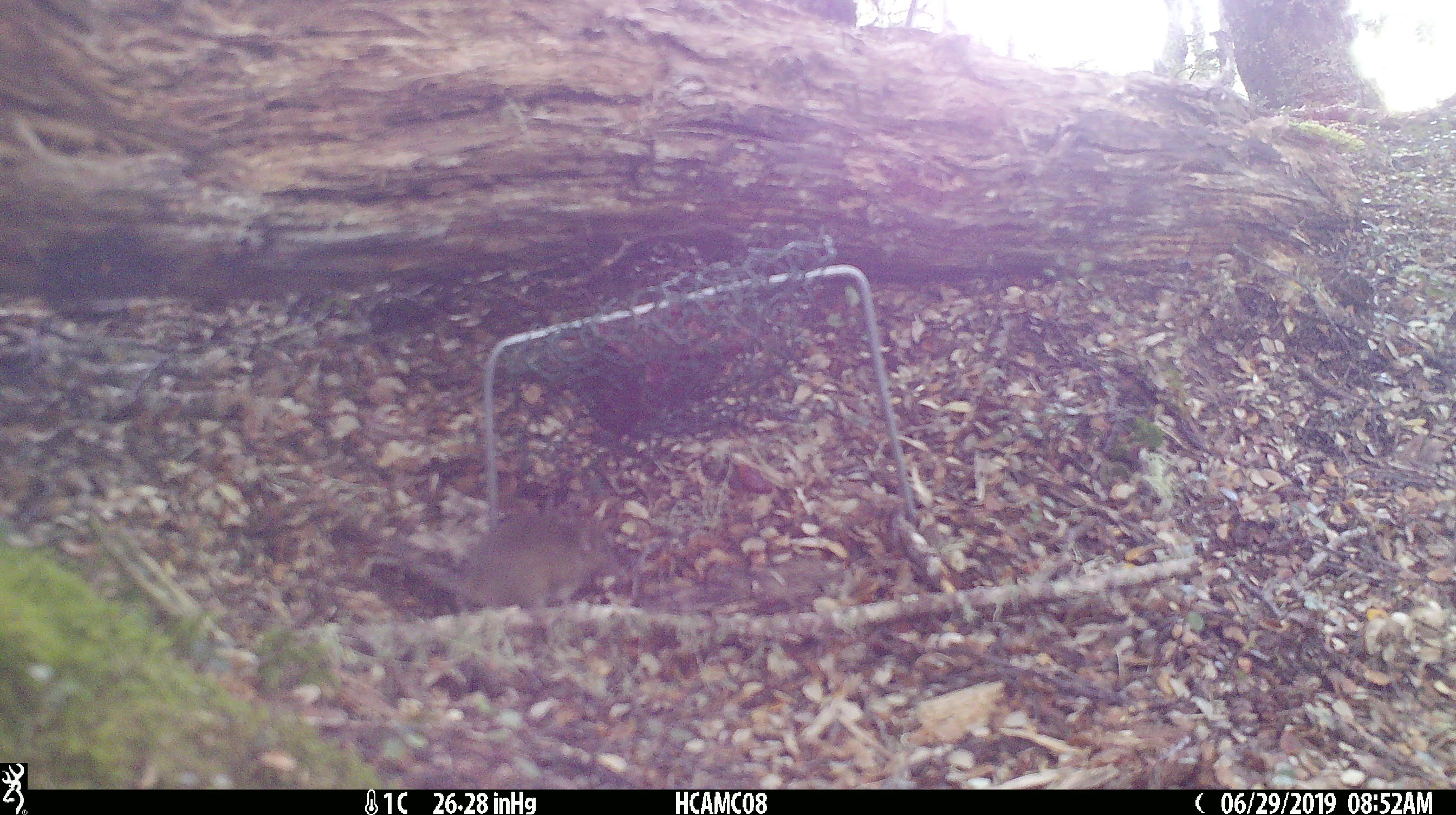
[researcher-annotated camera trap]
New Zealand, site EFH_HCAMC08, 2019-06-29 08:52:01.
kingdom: Animalia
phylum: Chordata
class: Mammalia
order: Rodentia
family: Muridae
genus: Mus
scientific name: Mus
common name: mouse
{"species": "mouse (Mus)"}